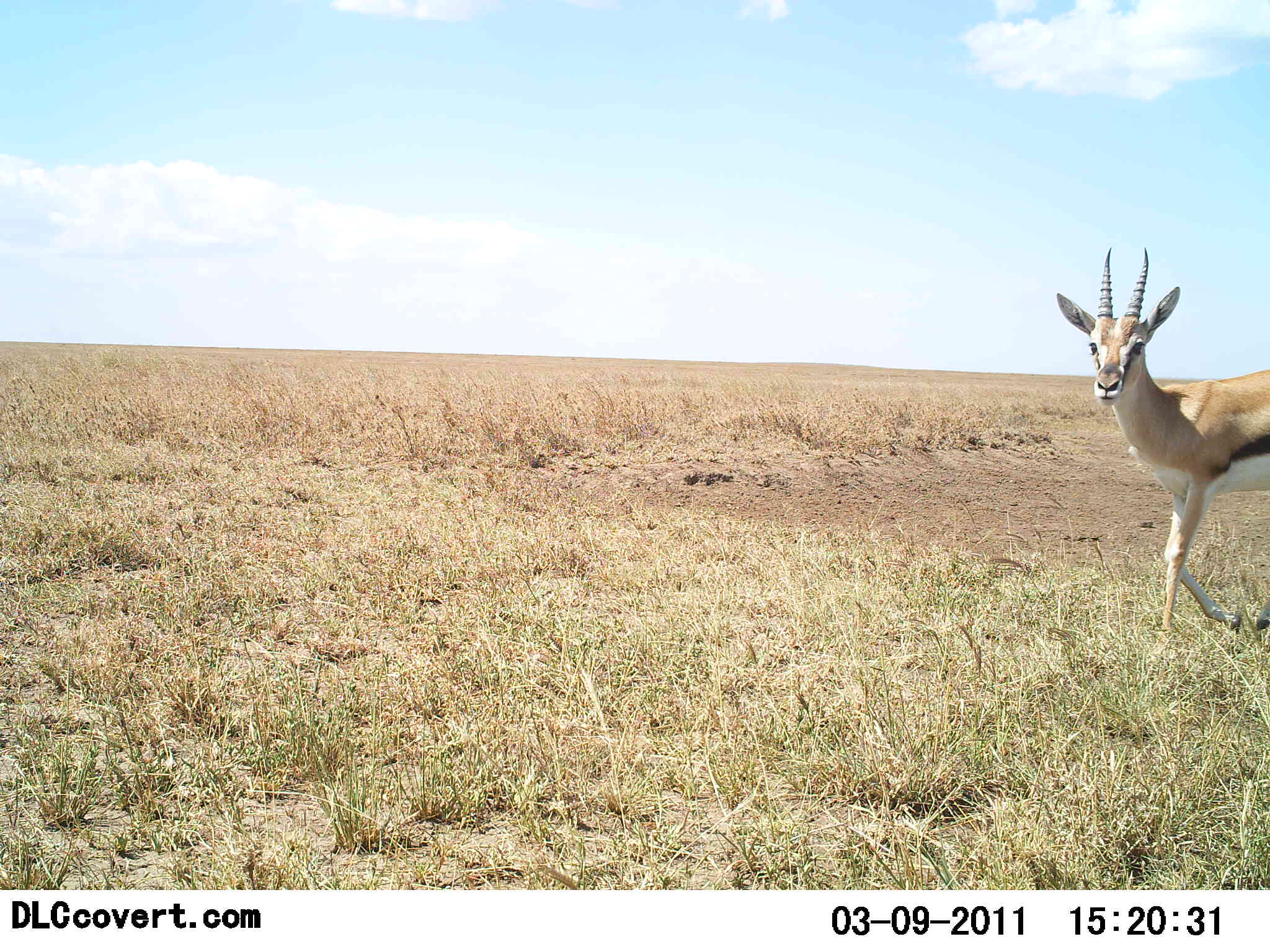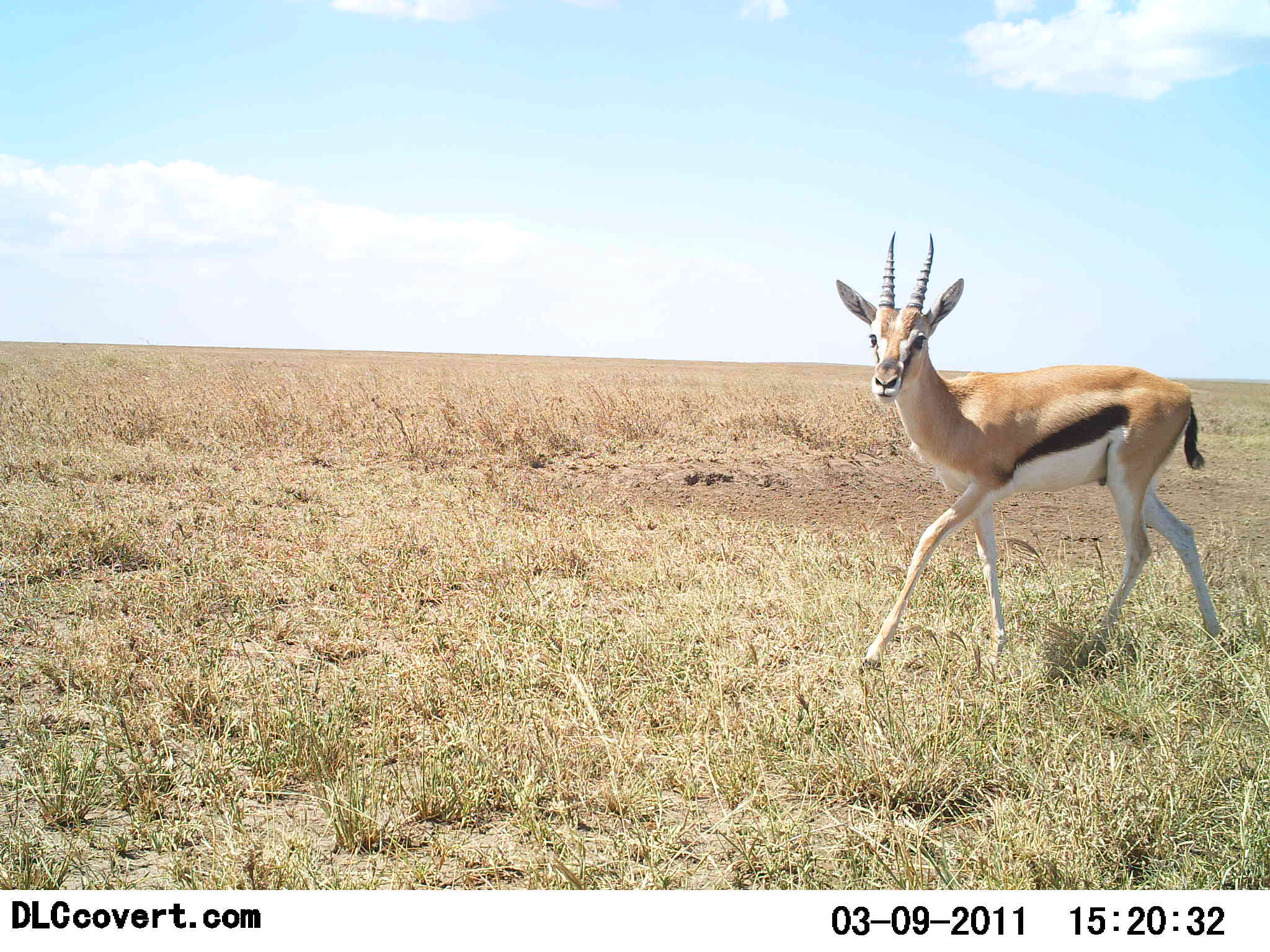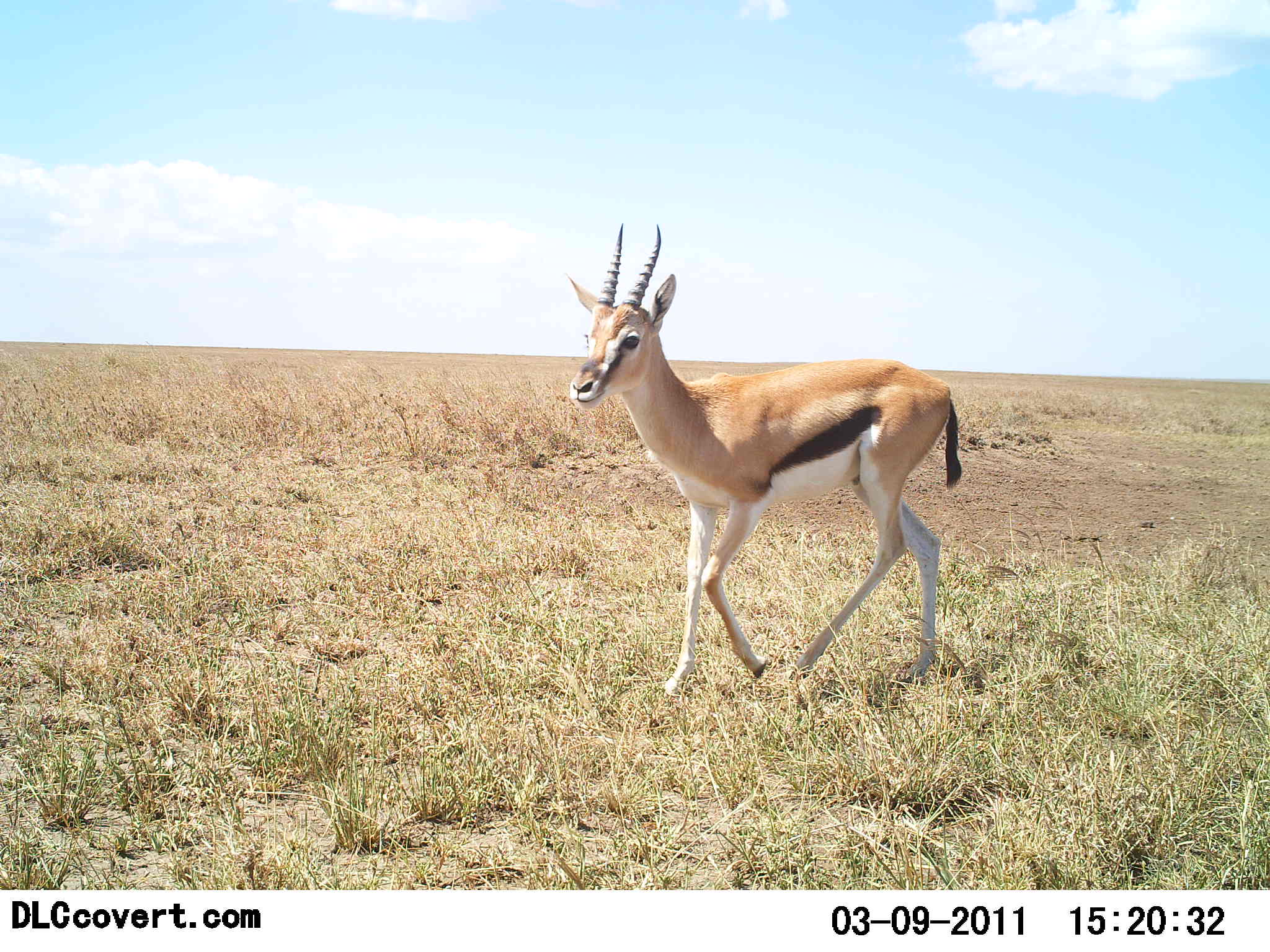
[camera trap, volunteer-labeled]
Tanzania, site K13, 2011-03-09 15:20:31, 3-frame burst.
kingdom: Animalia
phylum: Chordata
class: Mammalia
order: Artiodactyla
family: Bovidae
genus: Eudorcas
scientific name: Eudorcas thomsonii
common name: thomson's gazelle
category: gazellethomsons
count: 1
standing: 10%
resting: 0%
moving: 100%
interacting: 0%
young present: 0%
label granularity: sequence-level